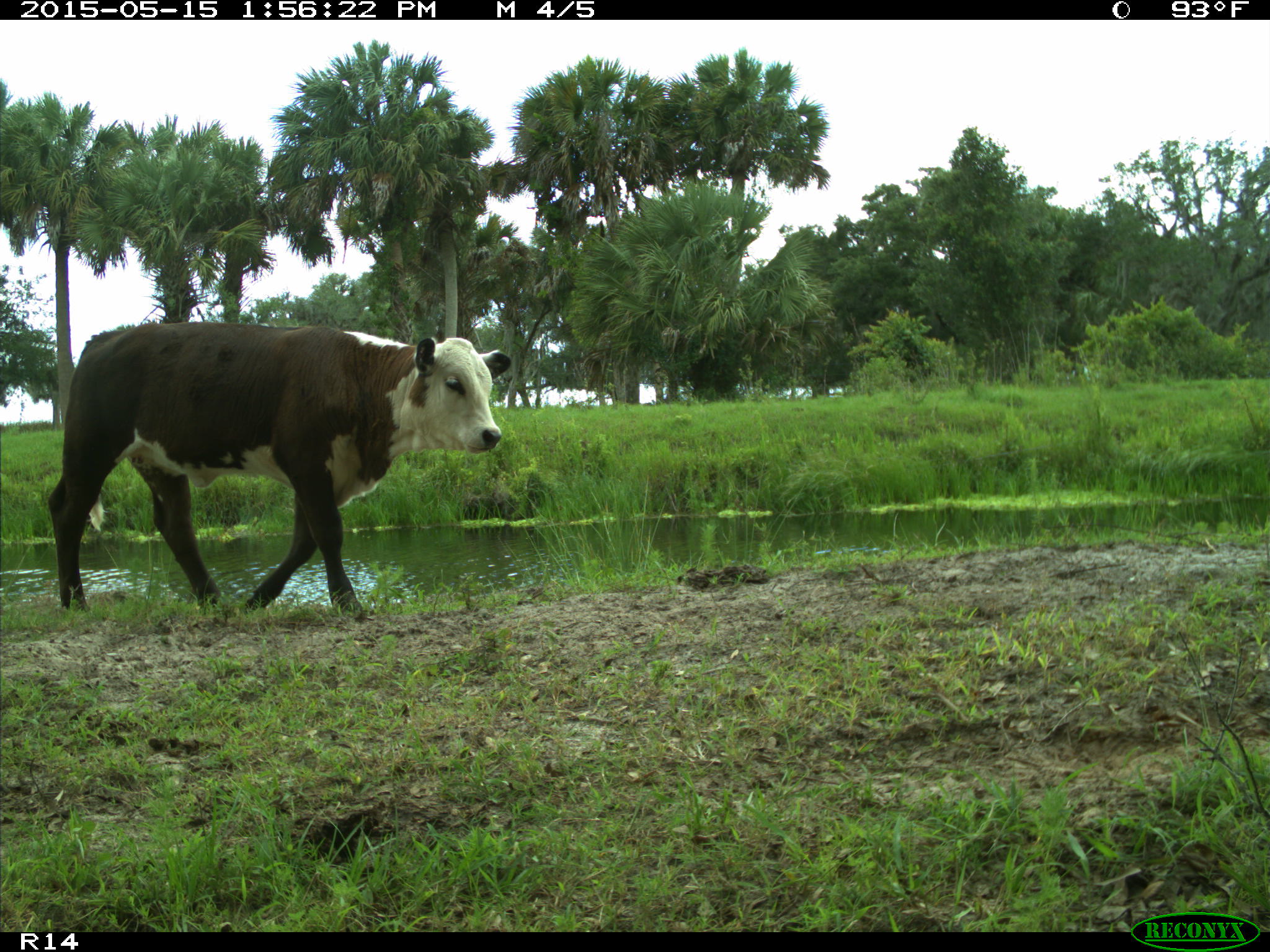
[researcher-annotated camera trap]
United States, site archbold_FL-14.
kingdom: Animalia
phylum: Chordata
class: Mammalia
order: Artiodactyla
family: Bovidae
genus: Bos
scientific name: Bos taurus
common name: domestic cow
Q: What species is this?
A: Bos taurus (domestic cow).